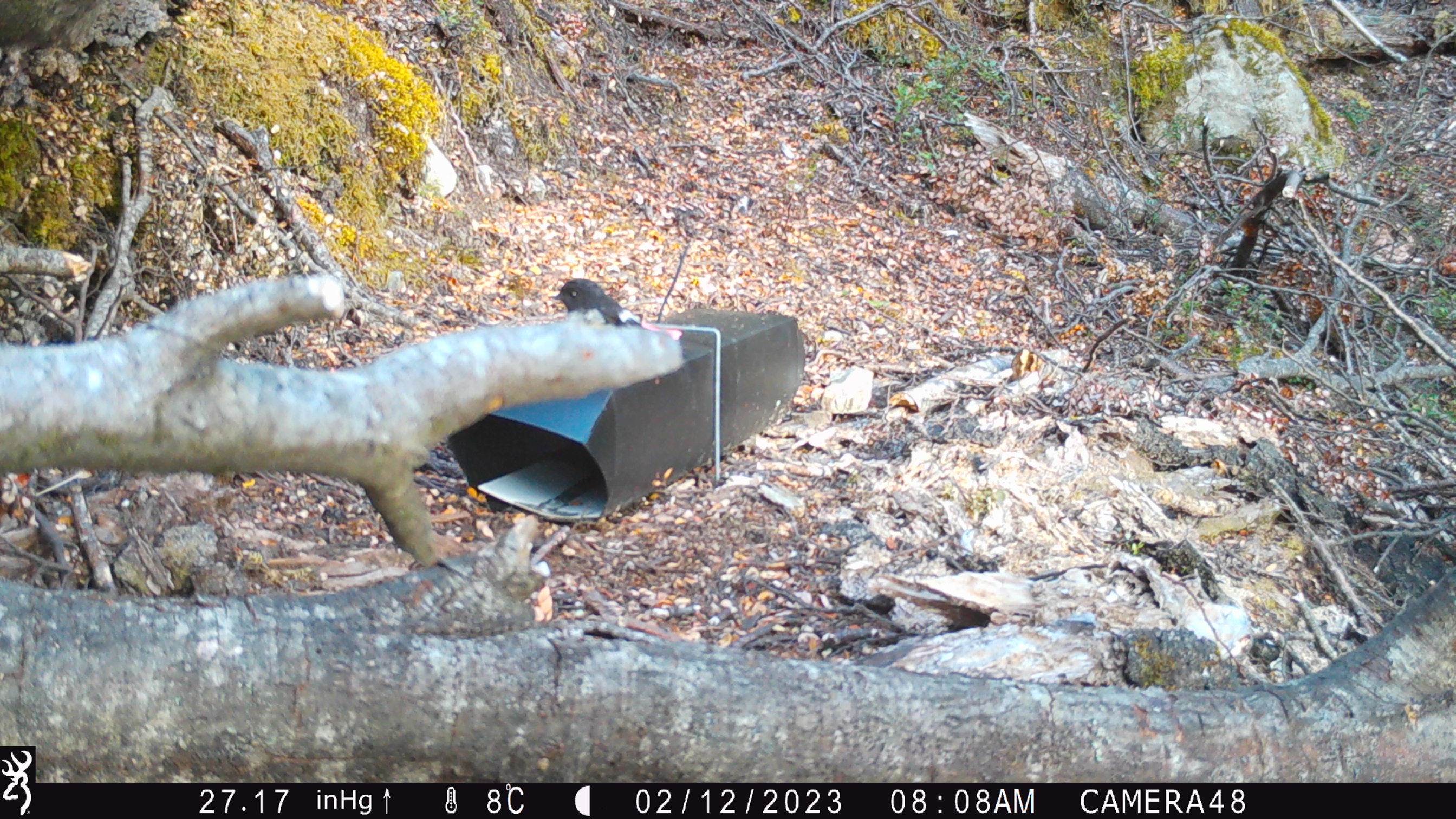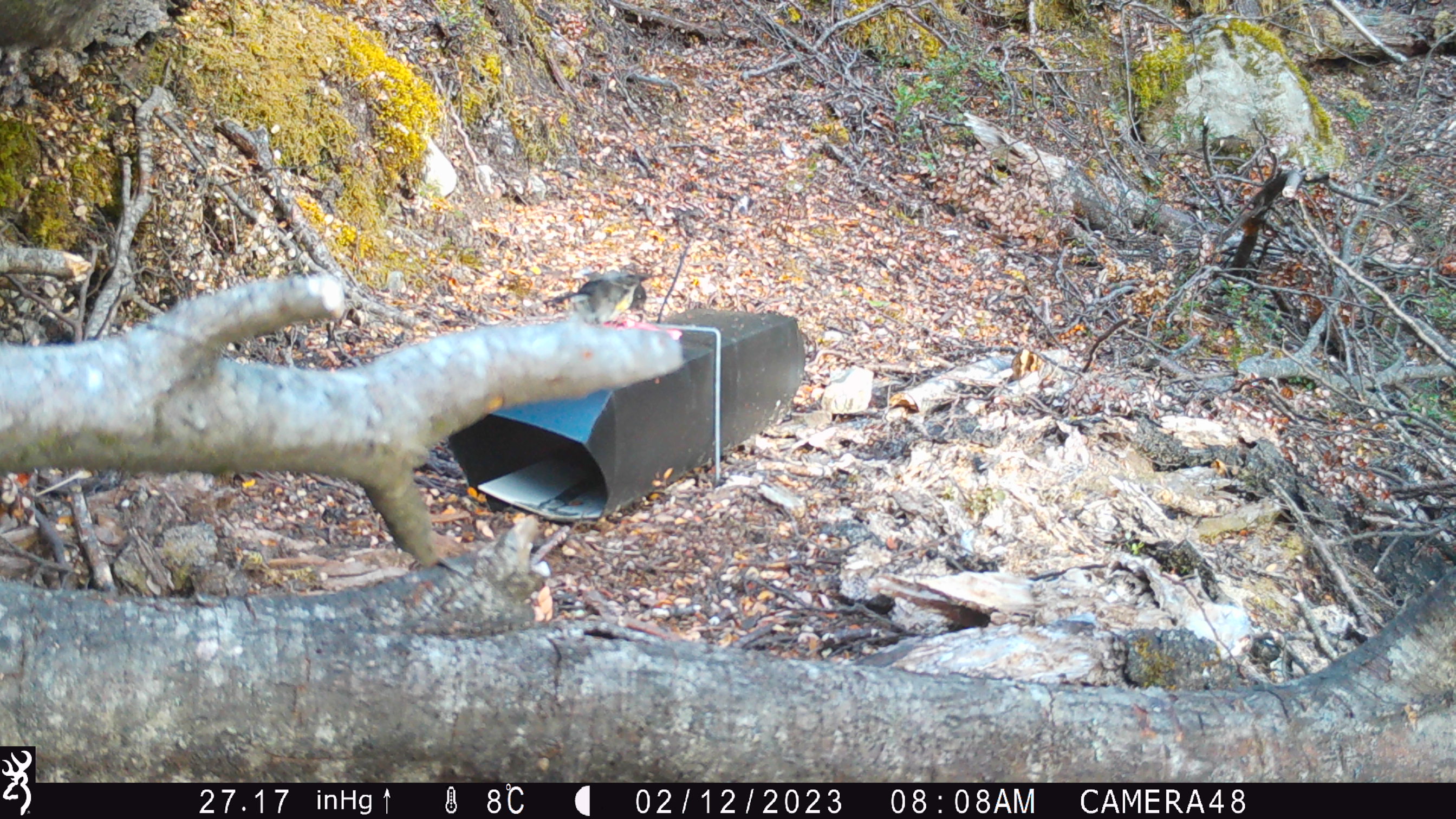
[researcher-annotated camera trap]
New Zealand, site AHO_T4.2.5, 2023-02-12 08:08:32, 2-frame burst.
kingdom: Animalia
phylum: Chordata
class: Aves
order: Passeriformes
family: Petroicidae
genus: Petroica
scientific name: Petroica macrocephala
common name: tomtit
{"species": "tomtit (Petroica macrocephala)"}